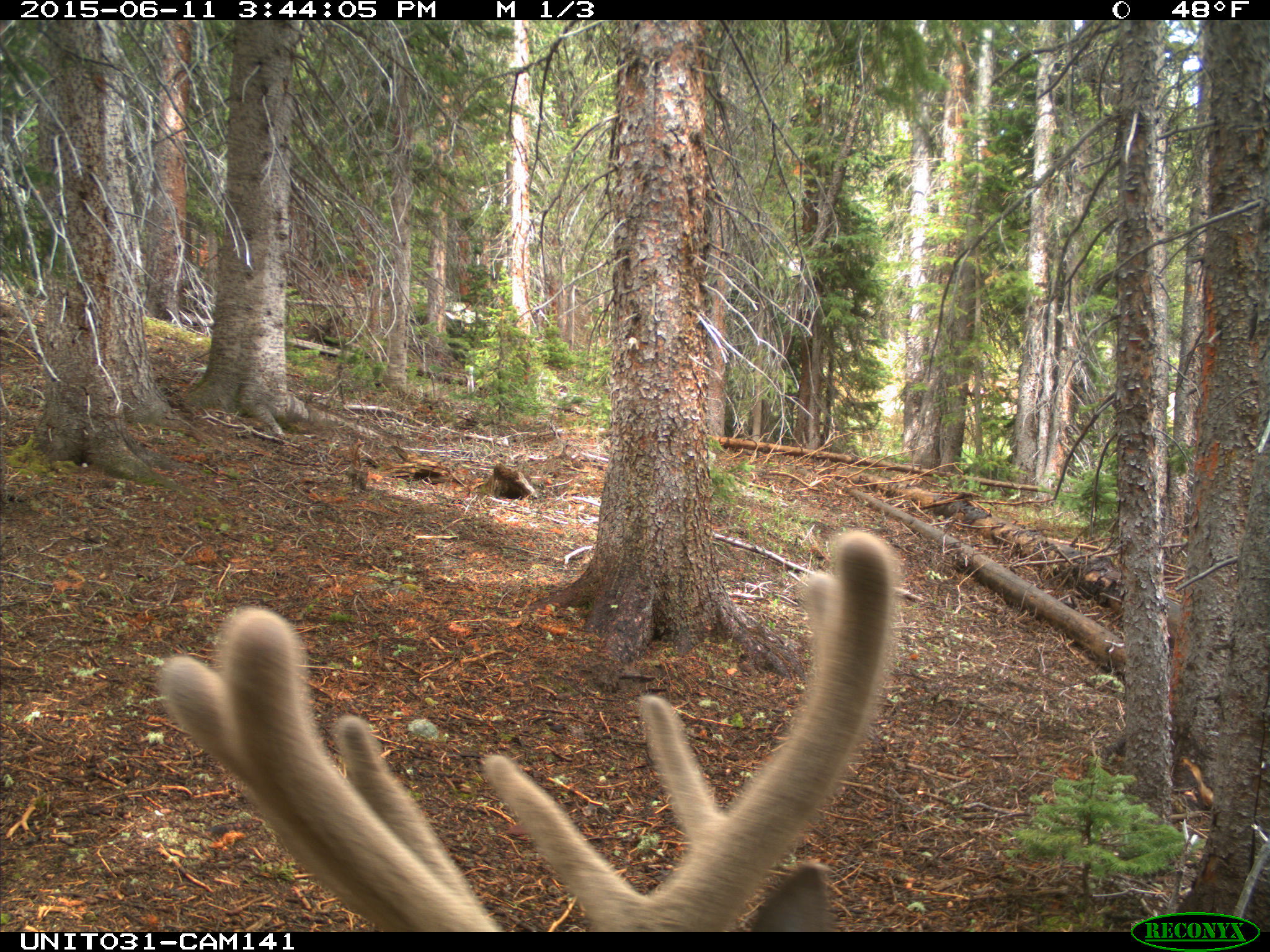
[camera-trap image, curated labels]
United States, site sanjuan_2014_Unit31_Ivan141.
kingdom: Animalia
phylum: Chordata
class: Mammalia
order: Artiodactyla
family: Cervidae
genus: Cervus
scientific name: Cervus elaphus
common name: red deer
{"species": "Cervus elaphus (red deer)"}